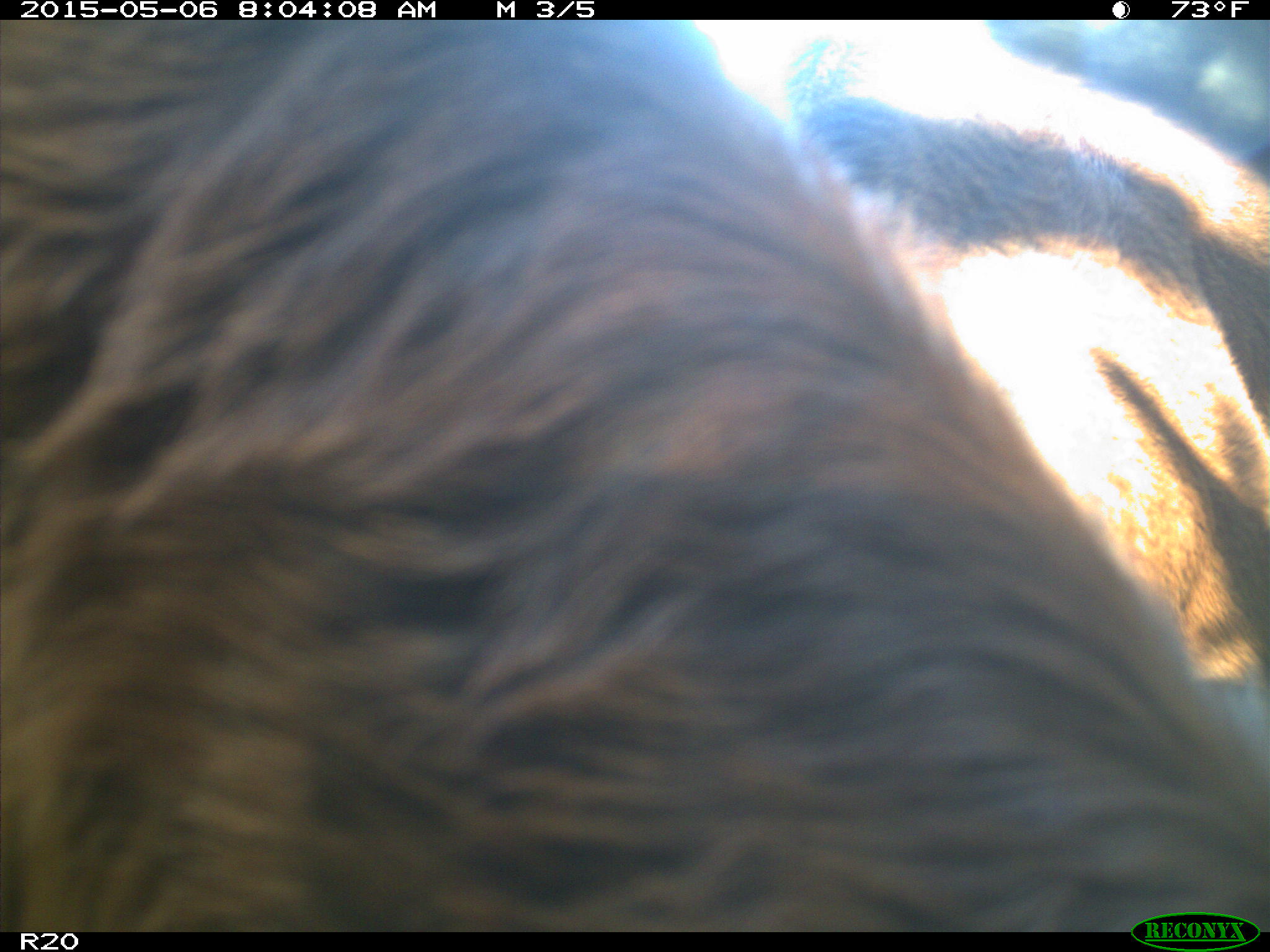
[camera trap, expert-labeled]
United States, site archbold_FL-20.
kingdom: Animalia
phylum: Chordata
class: Mammalia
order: Artiodactyla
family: Bovidae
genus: Bos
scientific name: Bos taurus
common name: domestic cow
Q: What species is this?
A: Bos taurus (domestic cow).